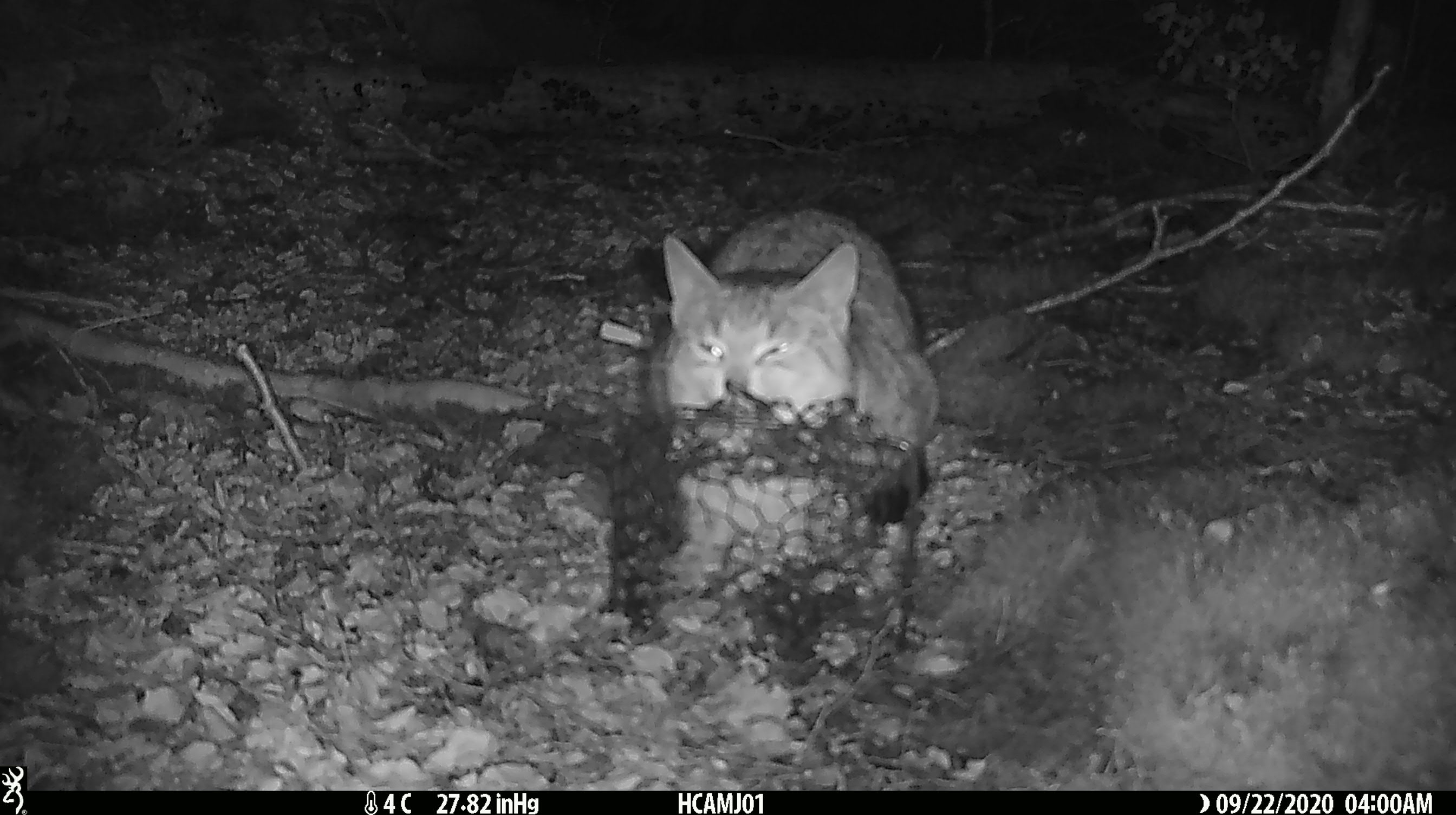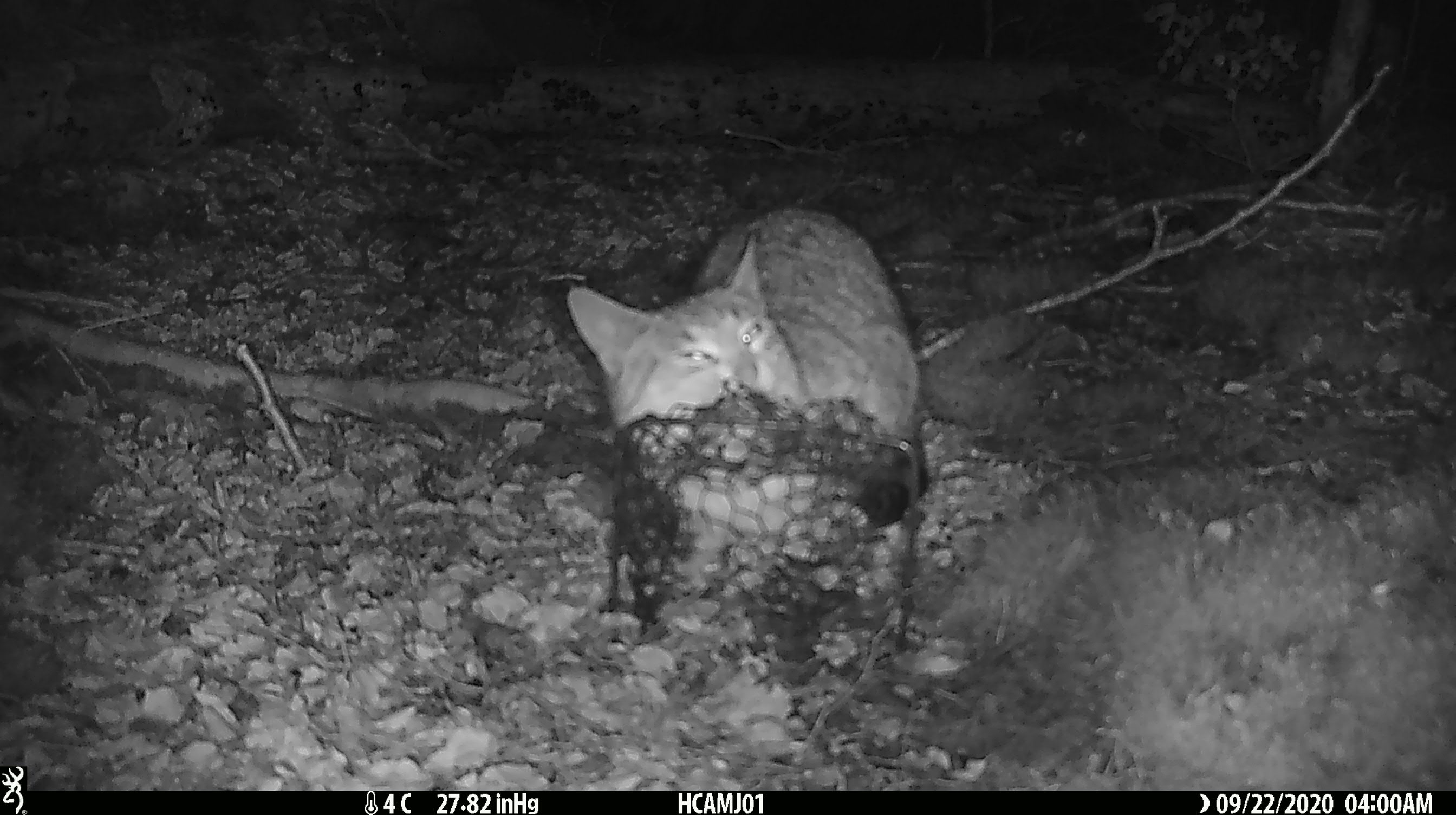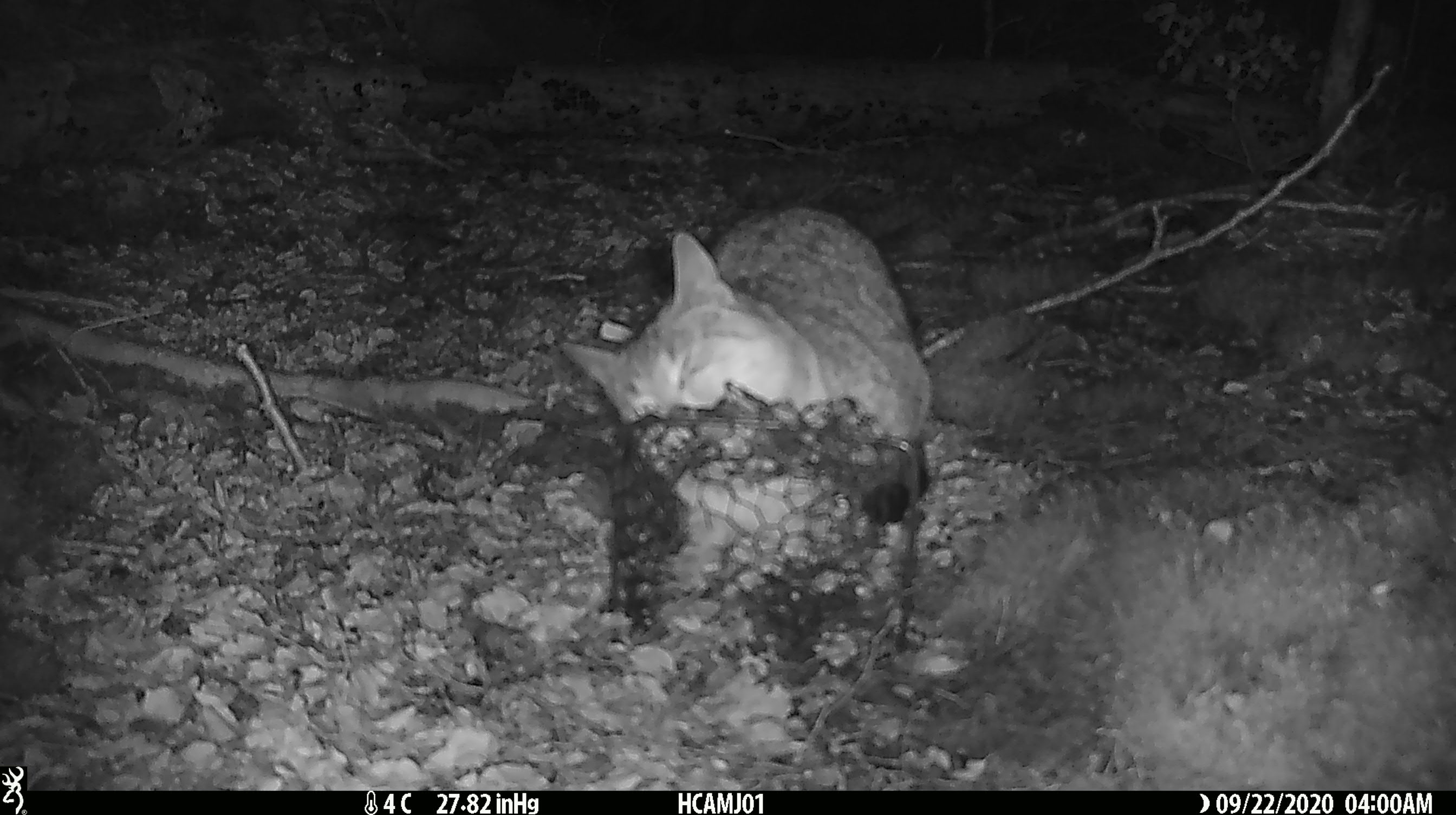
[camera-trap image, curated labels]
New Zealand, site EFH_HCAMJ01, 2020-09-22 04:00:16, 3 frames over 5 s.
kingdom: Animalia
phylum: Chordata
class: Mammalia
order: Carnivora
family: Felidae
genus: Felis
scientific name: Felis catus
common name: domestic cat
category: cat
Cat (domestic cat) (Felis catus).